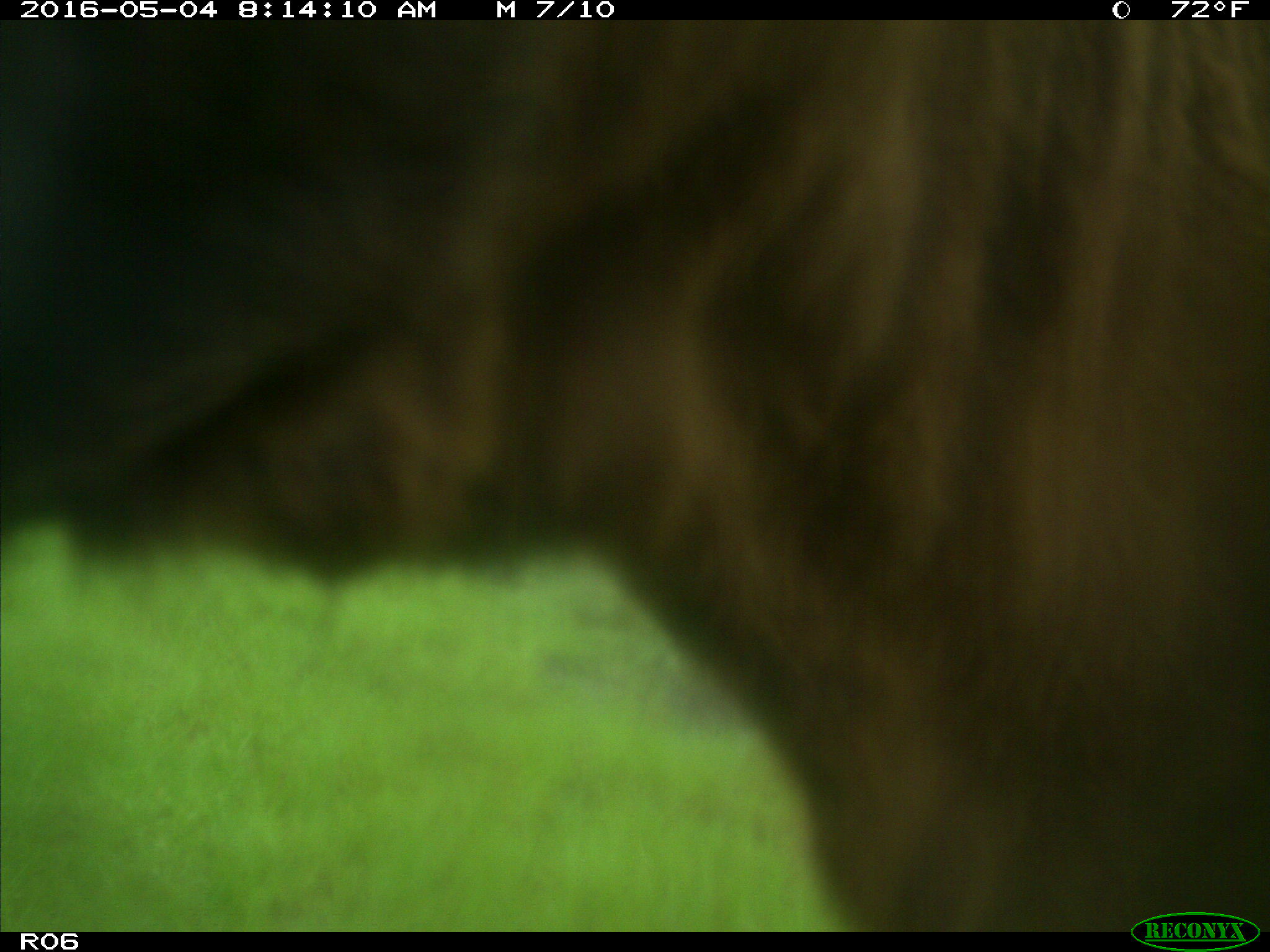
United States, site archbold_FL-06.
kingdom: Animalia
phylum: Chordata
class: Mammalia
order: Artiodactyla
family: Bovidae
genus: Bos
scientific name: Bos taurus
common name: domestic cow